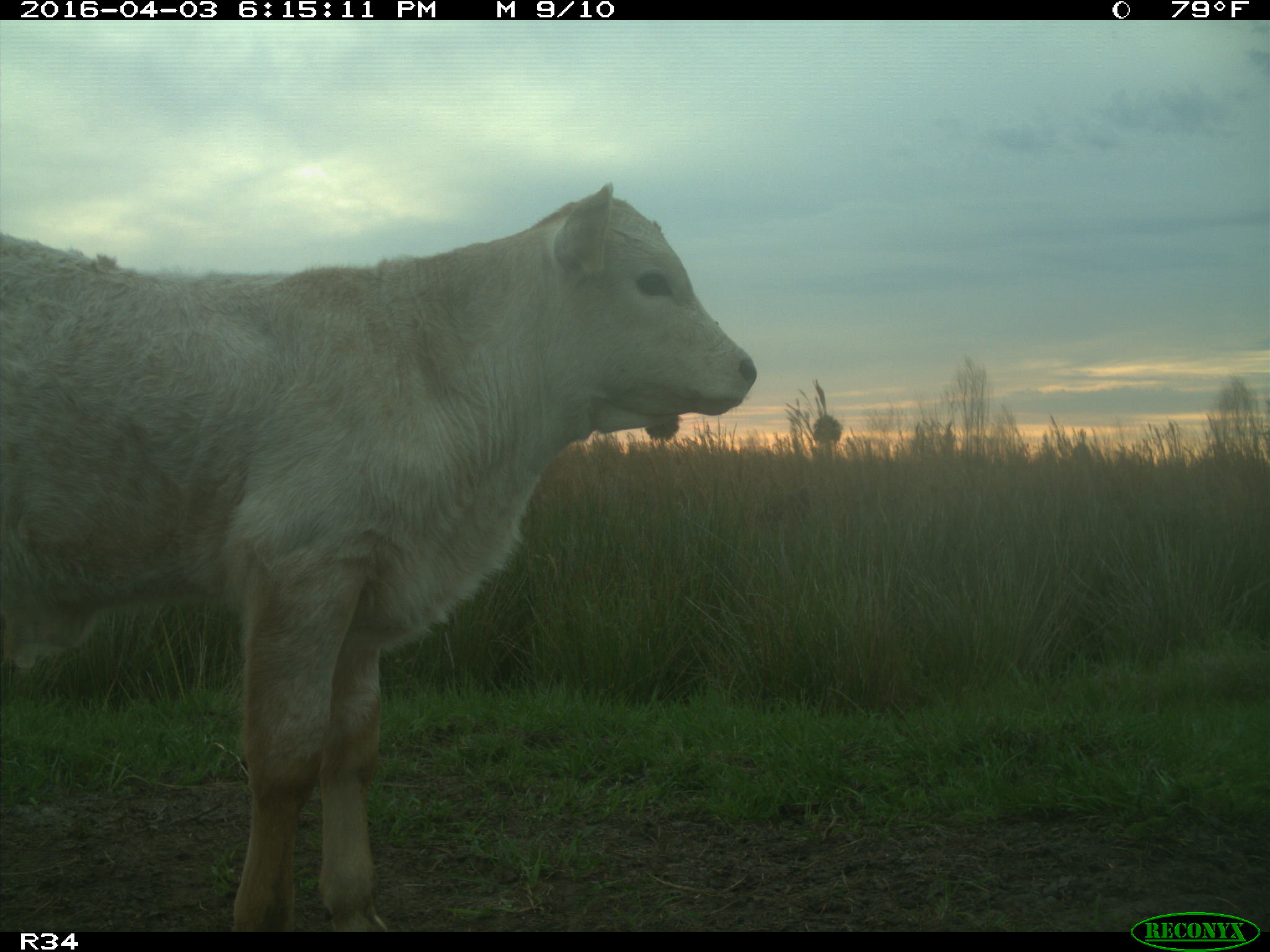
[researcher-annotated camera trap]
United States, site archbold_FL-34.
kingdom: Animalia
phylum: Chordata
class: Mammalia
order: Artiodactyla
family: Bovidae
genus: Bos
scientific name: Bos taurus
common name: domestic cow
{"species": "Bos taurus (domestic cow)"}